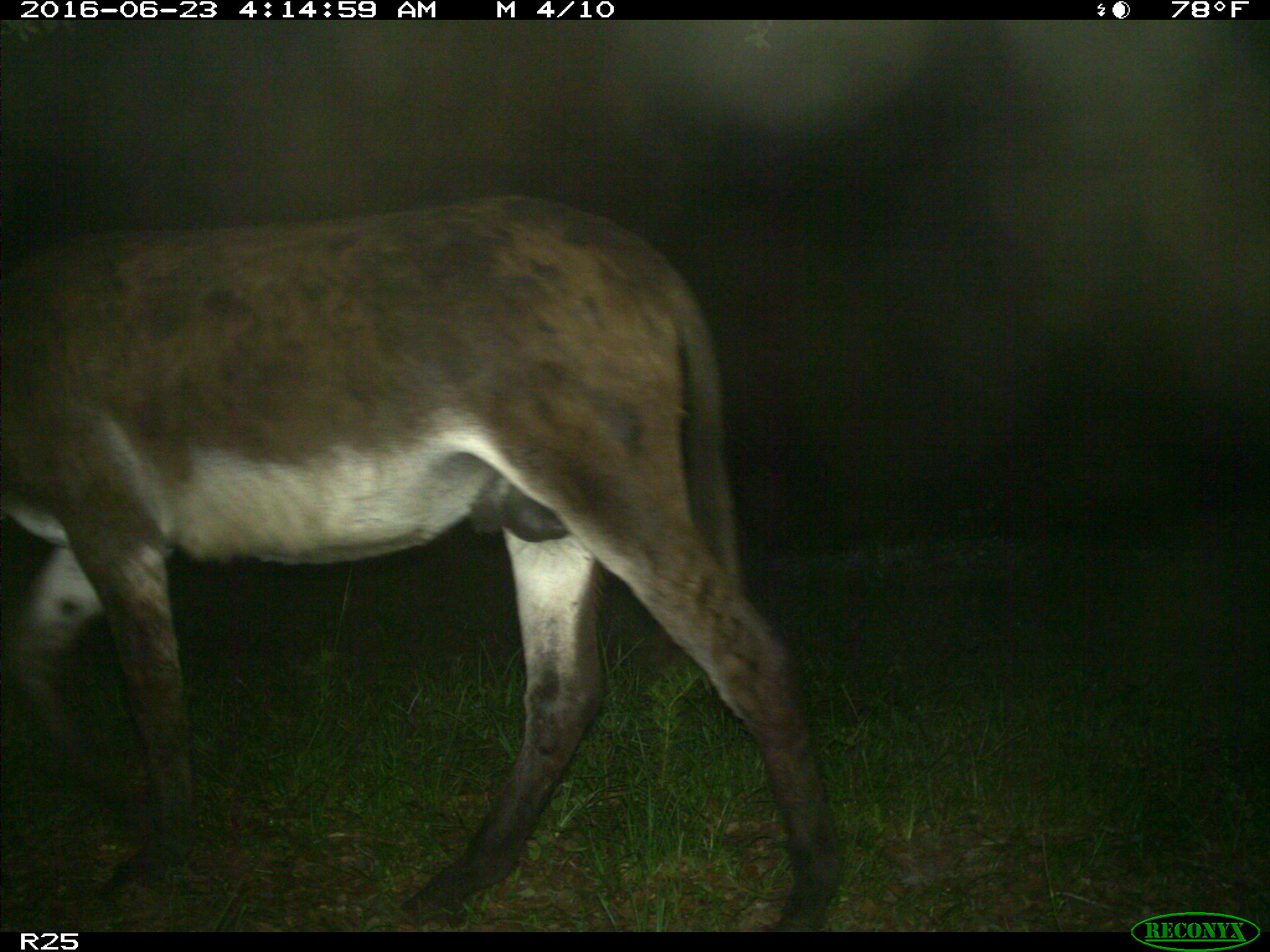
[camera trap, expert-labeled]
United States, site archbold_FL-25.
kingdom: Animalia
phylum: Chordata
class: Mammalia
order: Artiodactyla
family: Bovidae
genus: Bos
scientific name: Bos taurus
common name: domestic cow